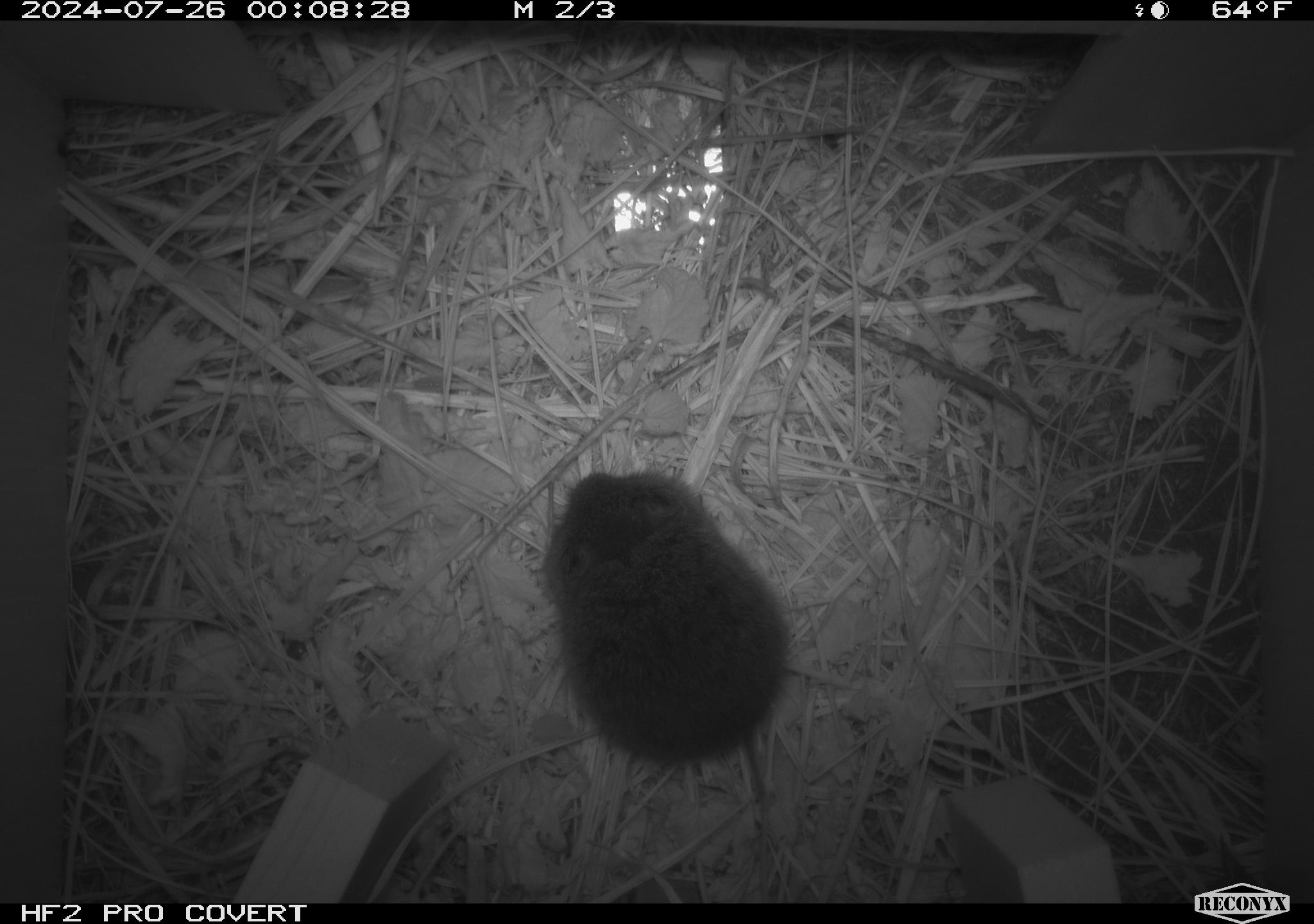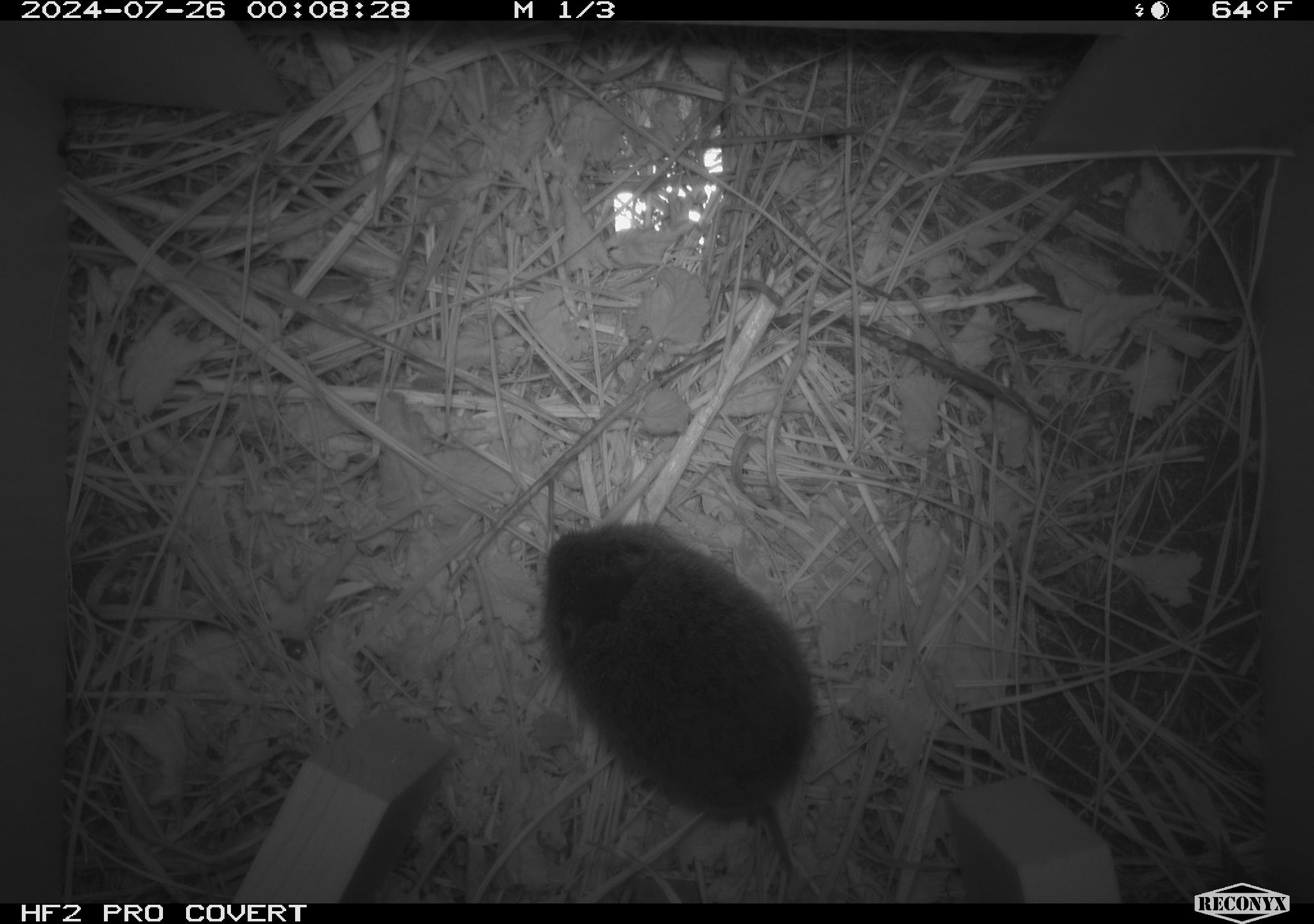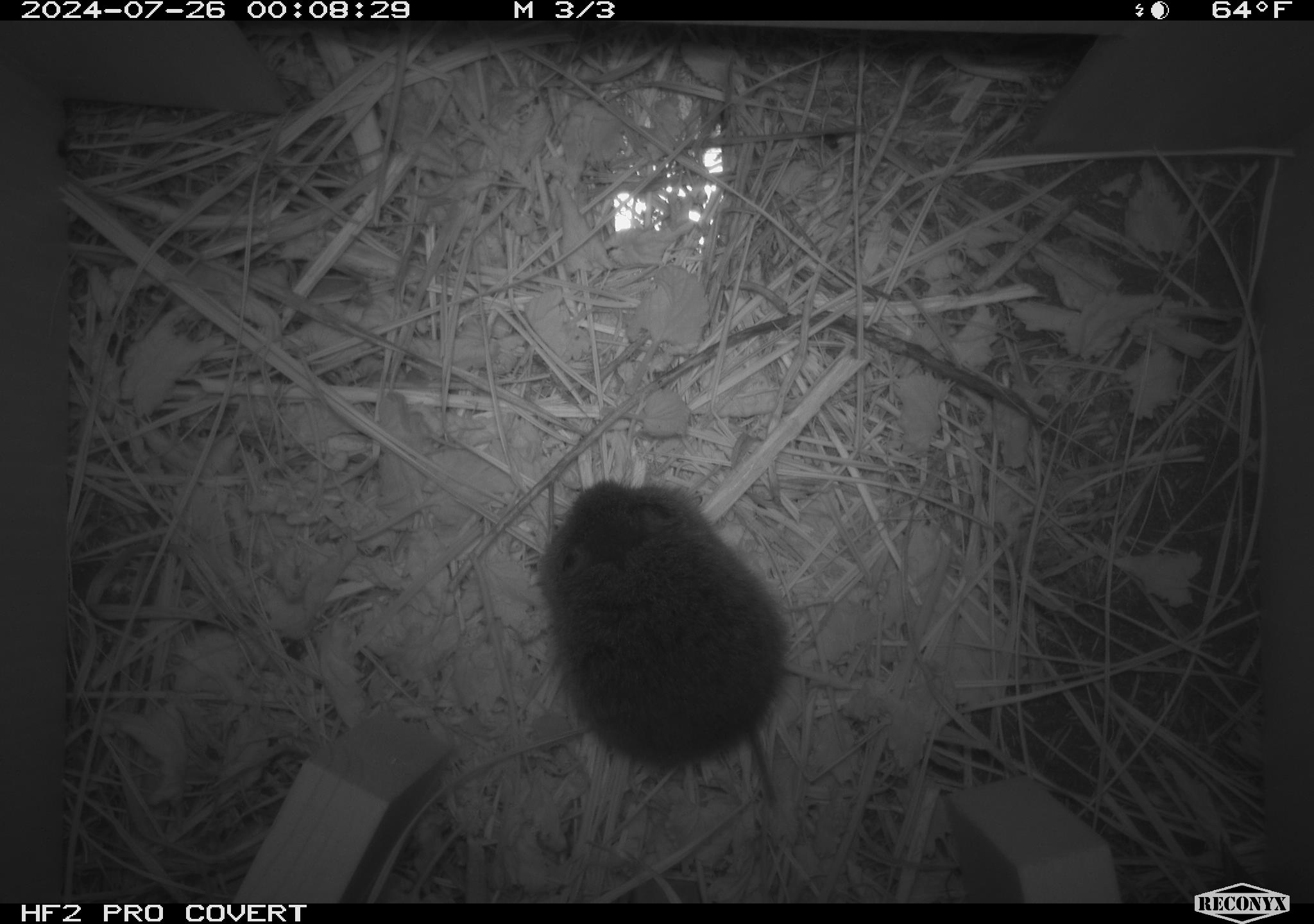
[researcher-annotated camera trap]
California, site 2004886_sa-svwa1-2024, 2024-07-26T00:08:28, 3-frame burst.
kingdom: Animalia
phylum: Chordata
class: Mammalia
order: Rodentia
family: Cricetidae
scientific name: Arvicolinae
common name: voles, lemmings, and muskrats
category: arvicolinae subfamily